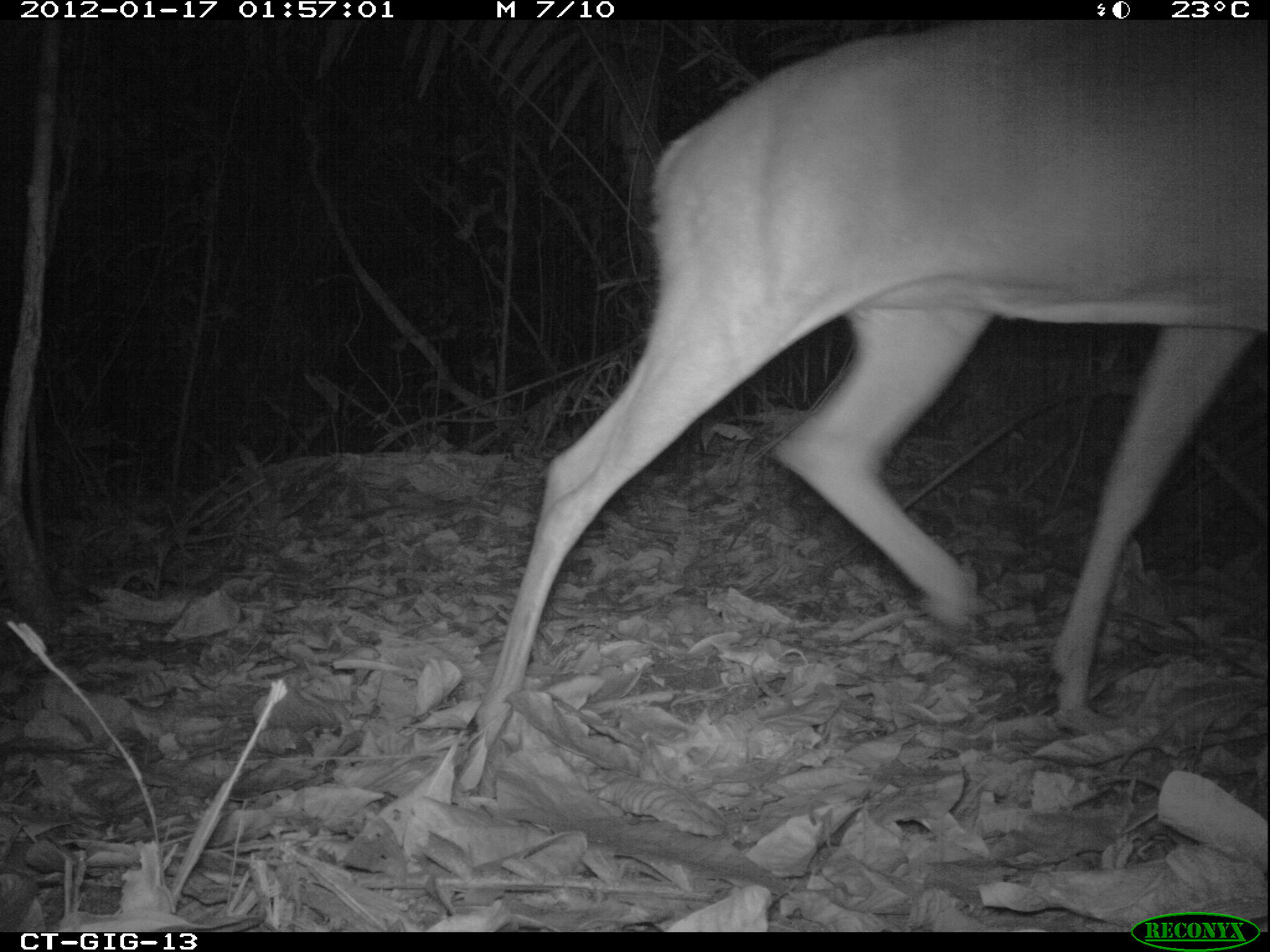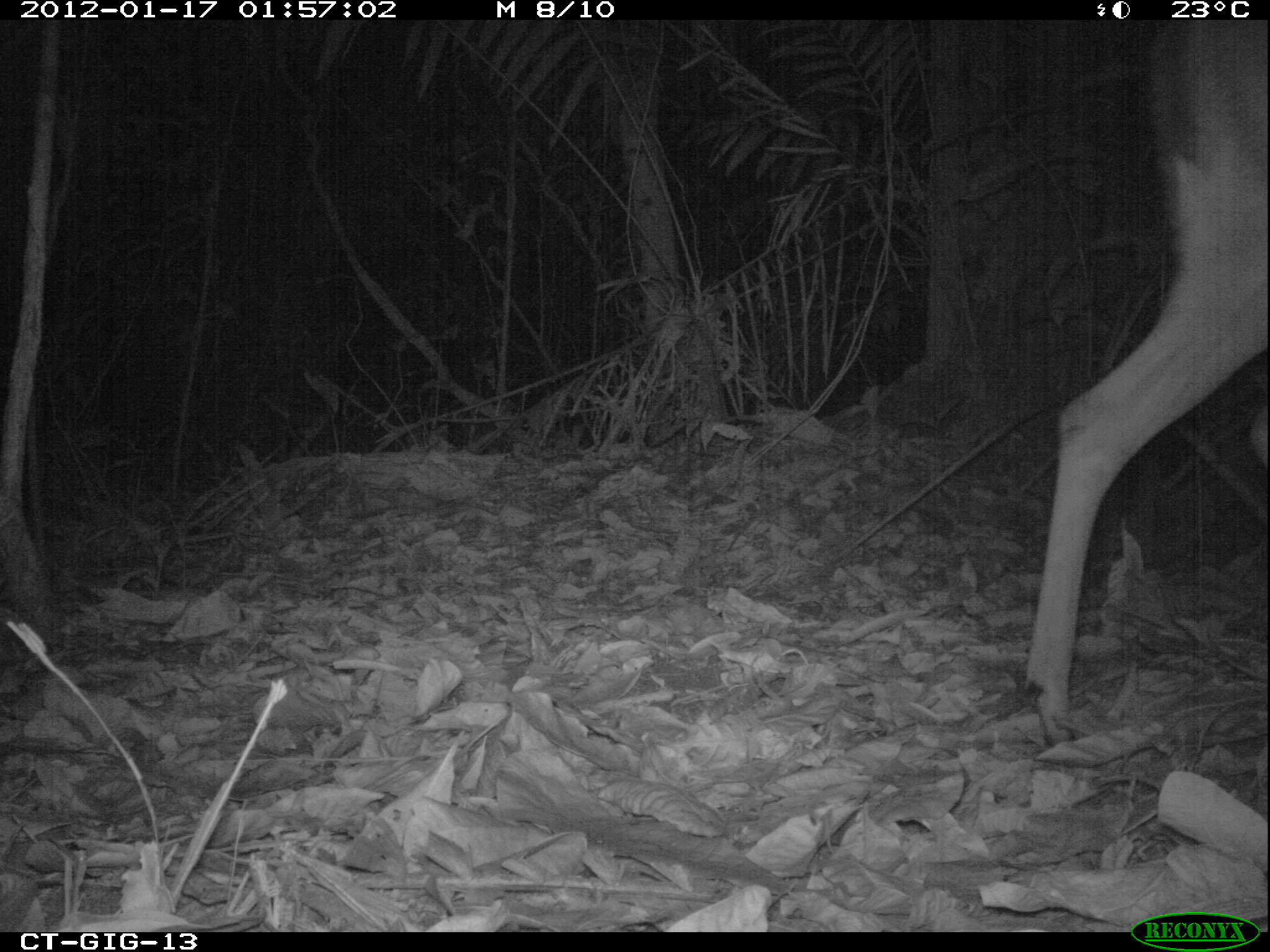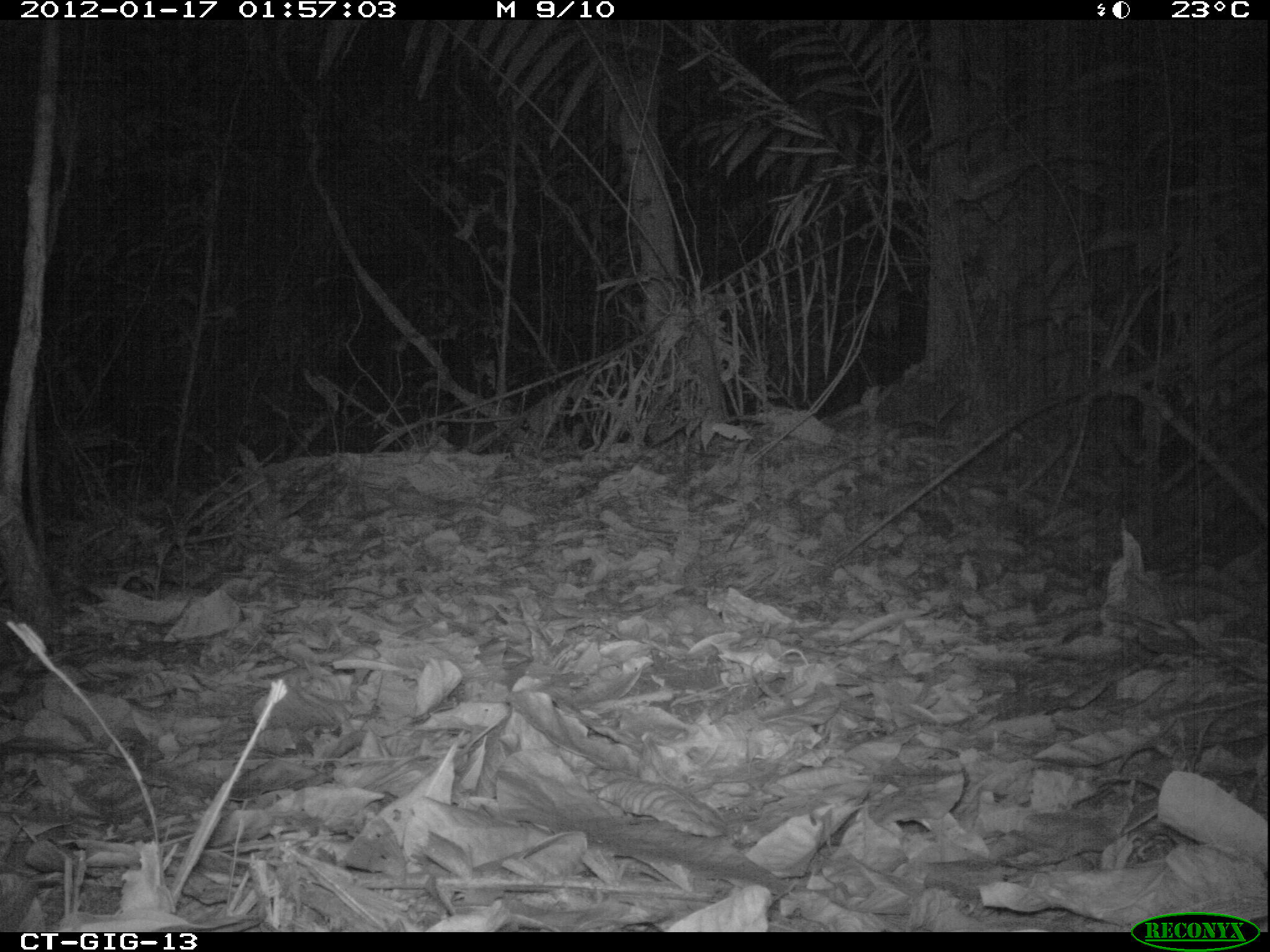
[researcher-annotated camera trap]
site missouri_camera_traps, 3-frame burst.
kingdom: Animalia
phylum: Chordata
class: Mammalia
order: Artiodactyla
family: Cervidae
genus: Odocoileus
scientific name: Odocoileus virginianus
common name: white-tailed deer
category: white tailed deer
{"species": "white tailed deer (white-tailed deer) (Odocoileus virginianus)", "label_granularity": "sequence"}